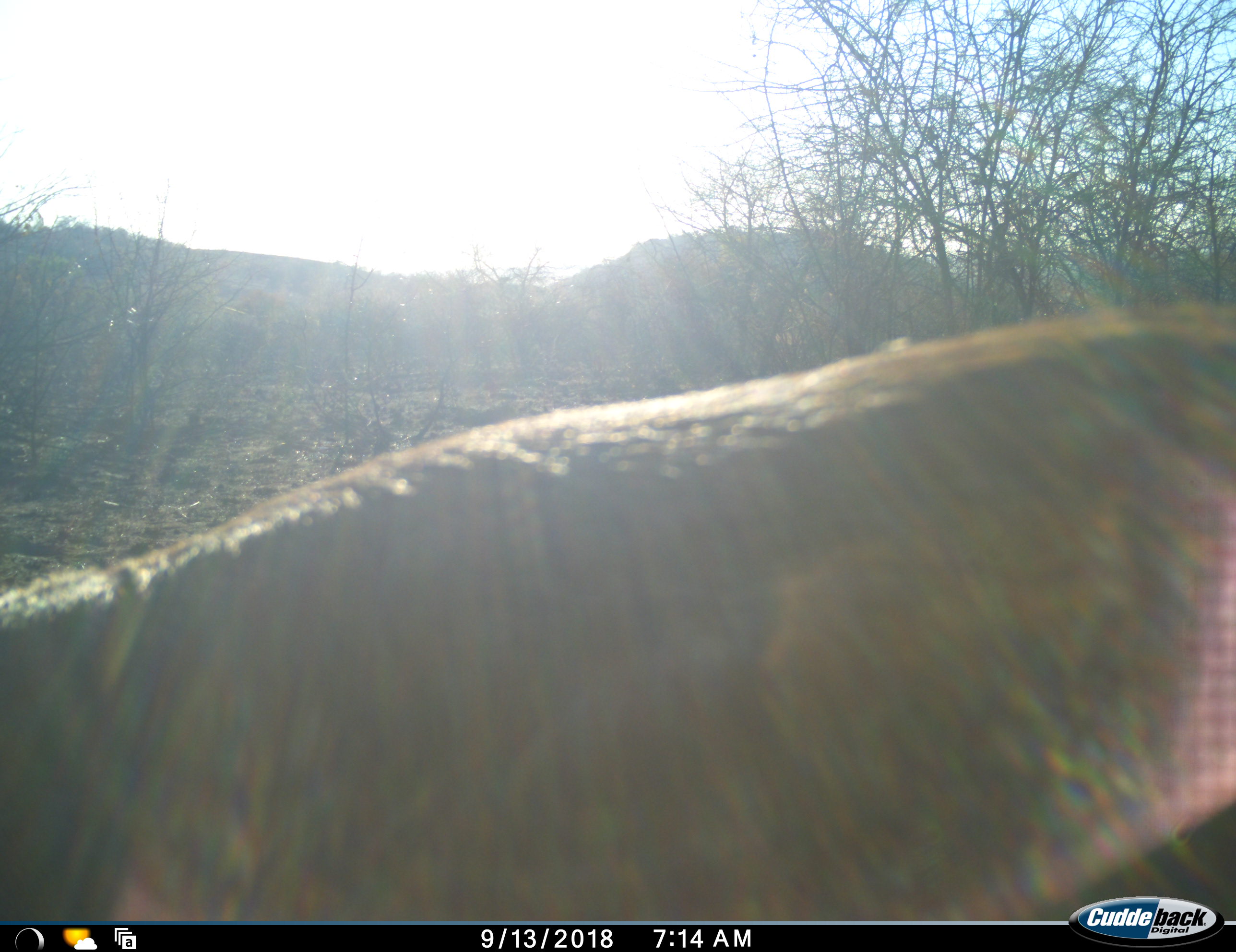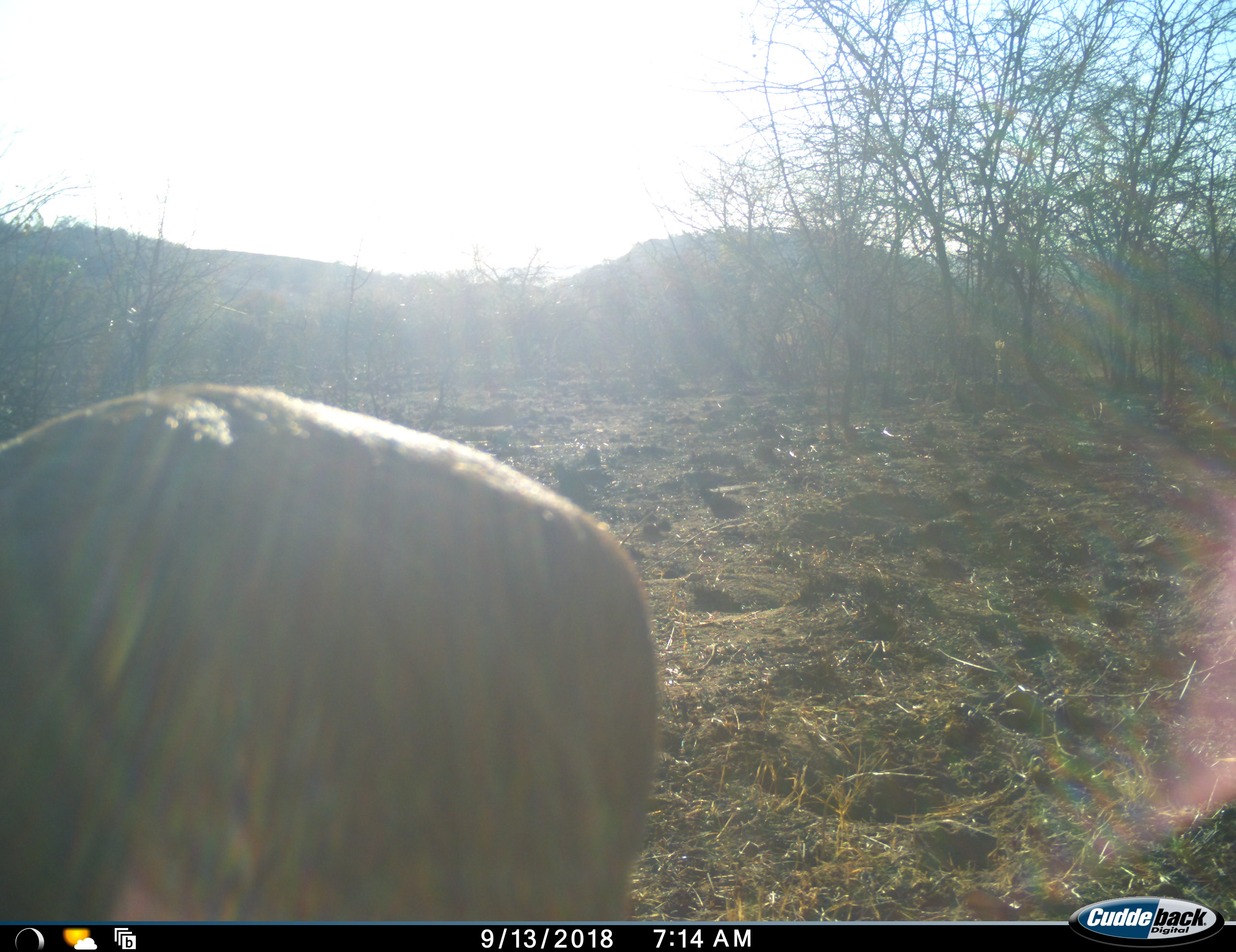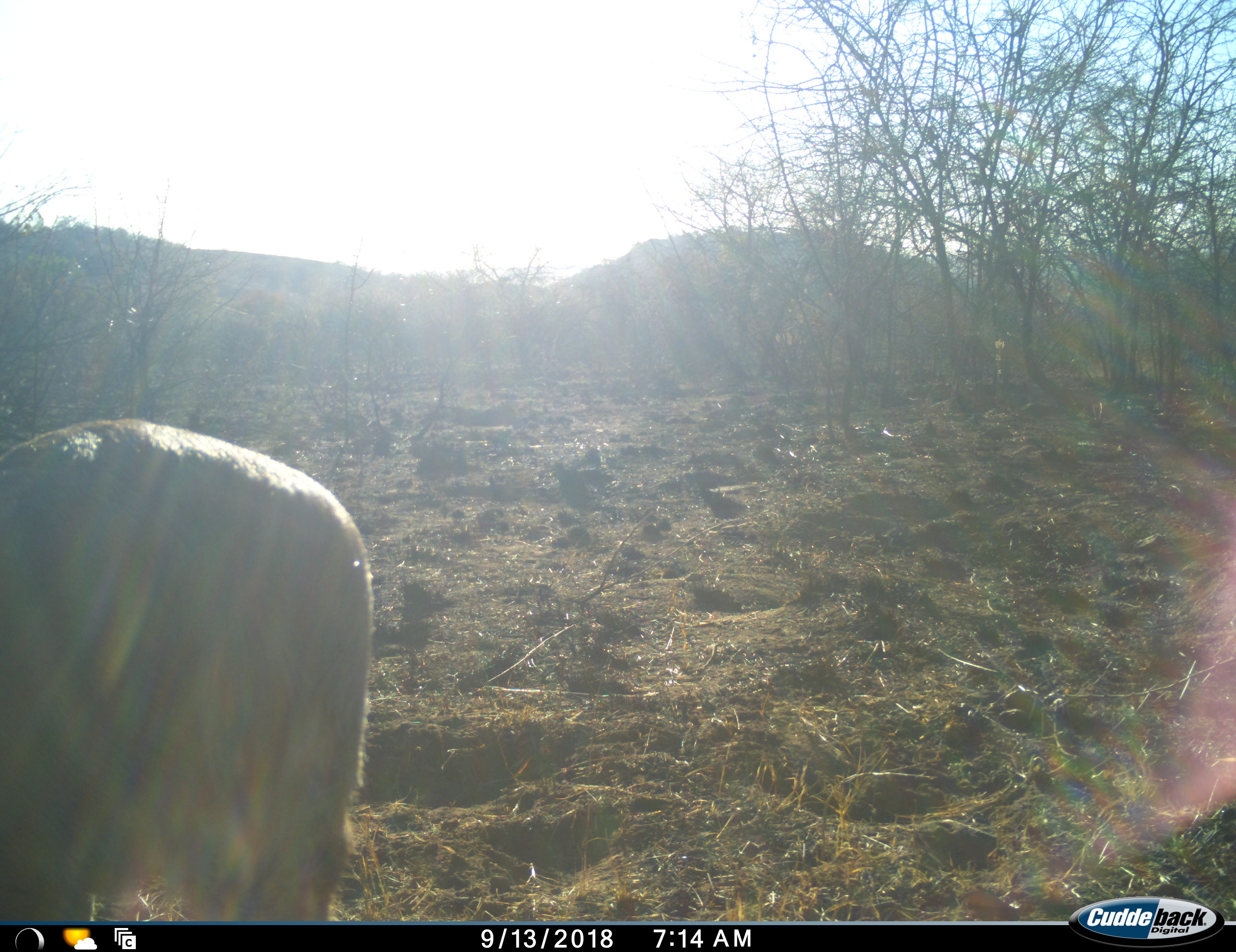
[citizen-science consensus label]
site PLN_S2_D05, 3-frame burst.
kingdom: Animalia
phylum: Chordata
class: Mammalia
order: Artiodactyla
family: Bovidae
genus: Aepyceros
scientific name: Aepyceros melampus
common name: impala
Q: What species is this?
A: Impala (Aepyceros melampus).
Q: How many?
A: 1.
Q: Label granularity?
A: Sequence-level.